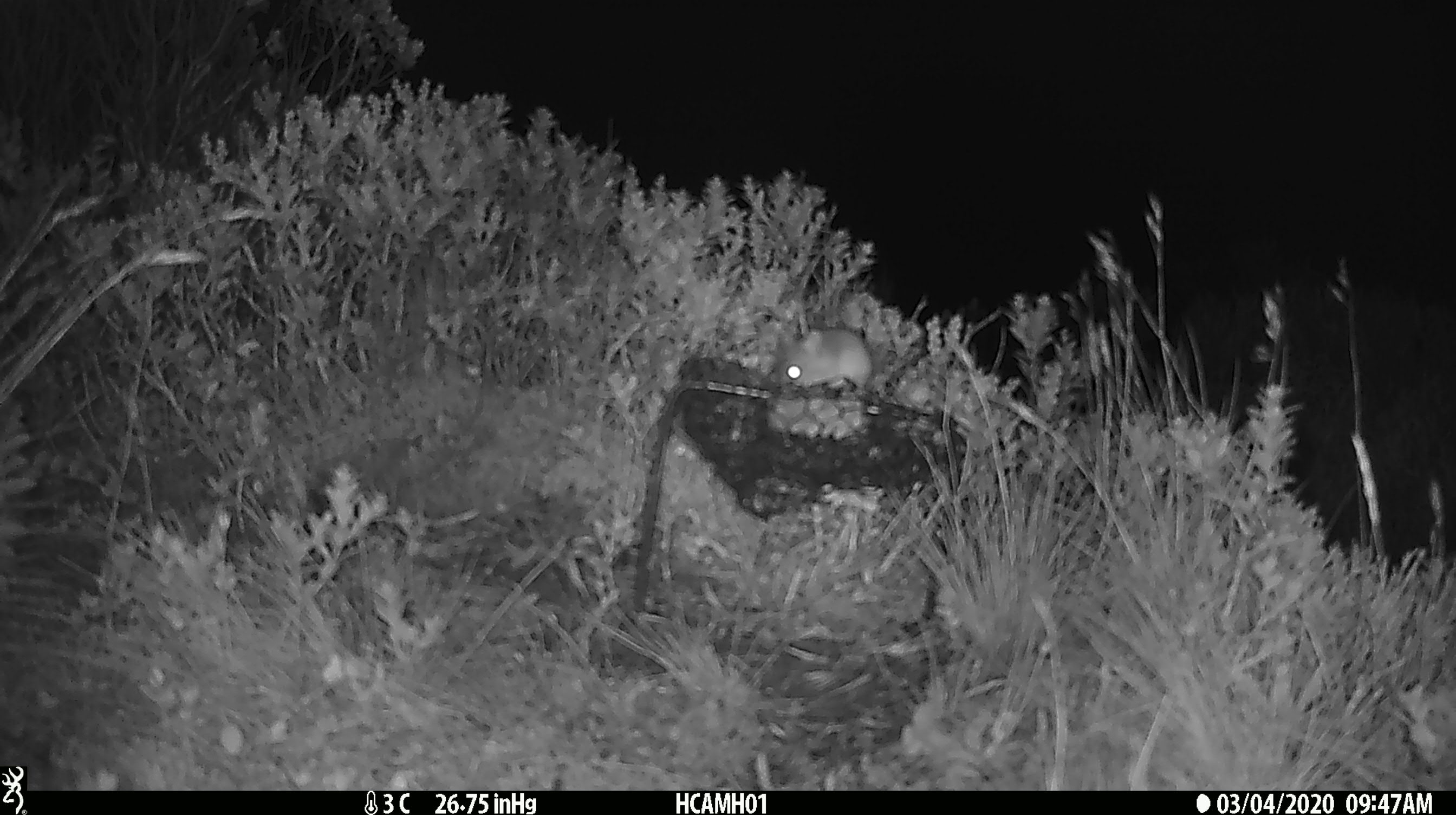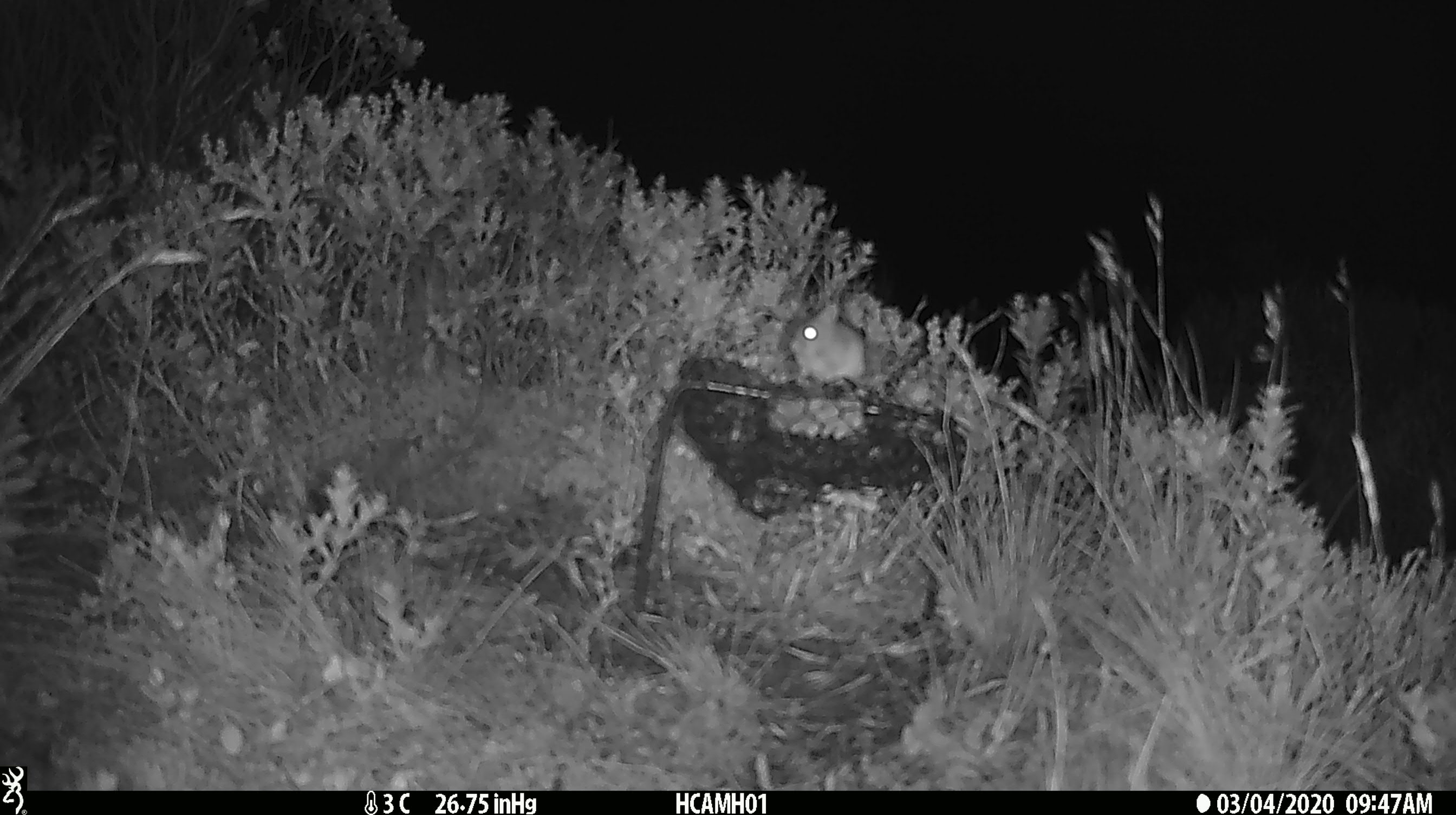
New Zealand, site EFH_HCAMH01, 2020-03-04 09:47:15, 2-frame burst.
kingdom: Animalia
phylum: Chordata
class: Mammalia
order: Rodentia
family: Muridae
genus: Mus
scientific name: Mus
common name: mouse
Mouse (Mus).